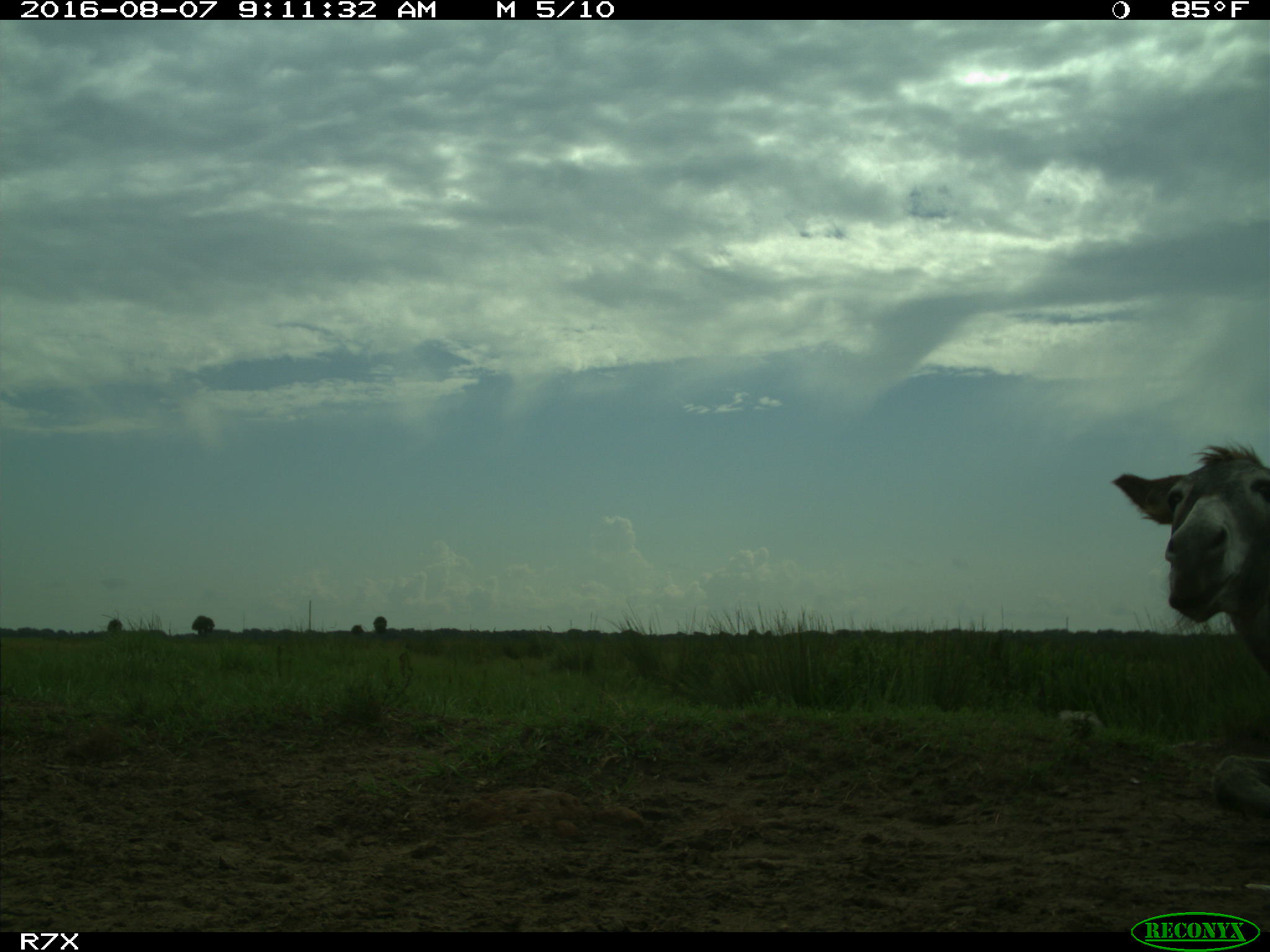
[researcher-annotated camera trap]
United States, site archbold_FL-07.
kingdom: Animalia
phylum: Chordata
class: Mammalia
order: Perissodactyla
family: Equidae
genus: Equus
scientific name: Equus africanus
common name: african wild ass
Equus africanus (african wild ass).